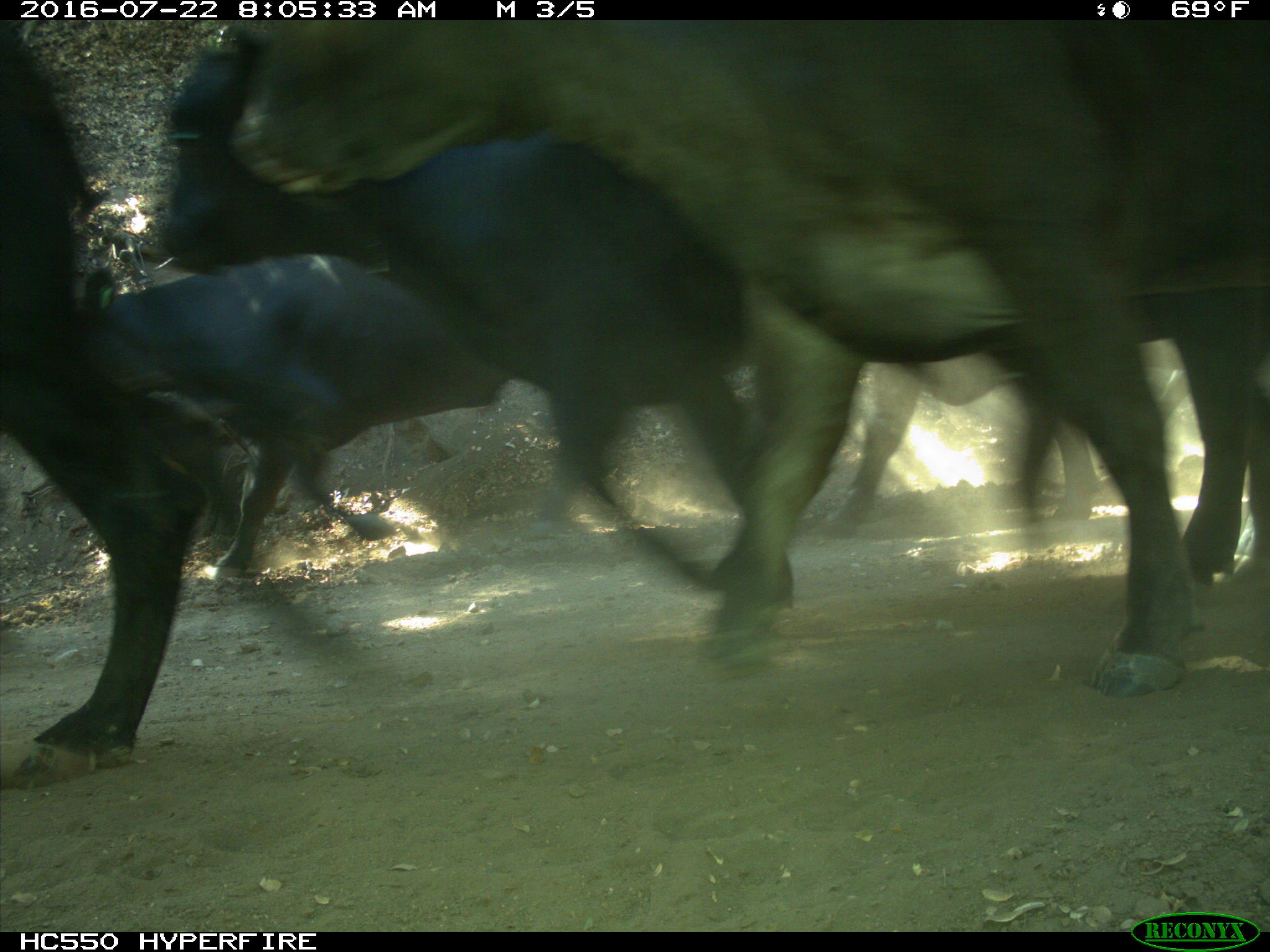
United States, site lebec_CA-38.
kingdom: Animalia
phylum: Chordata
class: Mammalia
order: Artiodactyla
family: Bovidae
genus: Bos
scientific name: Bos taurus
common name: domestic cow